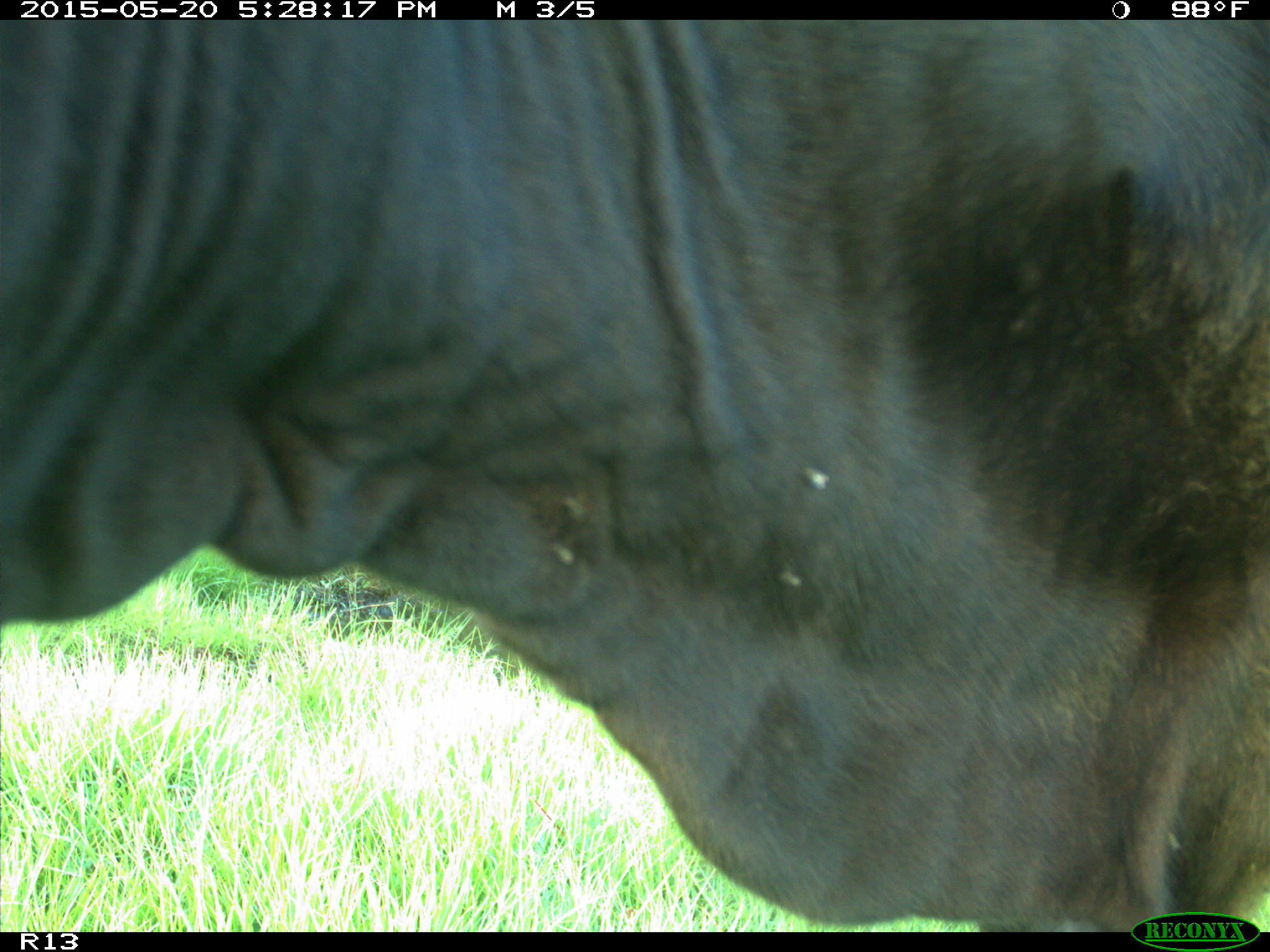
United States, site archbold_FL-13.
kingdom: Animalia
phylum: Chordata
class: Mammalia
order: Artiodactyla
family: Bovidae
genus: Bos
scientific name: Bos taurus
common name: domestic cow